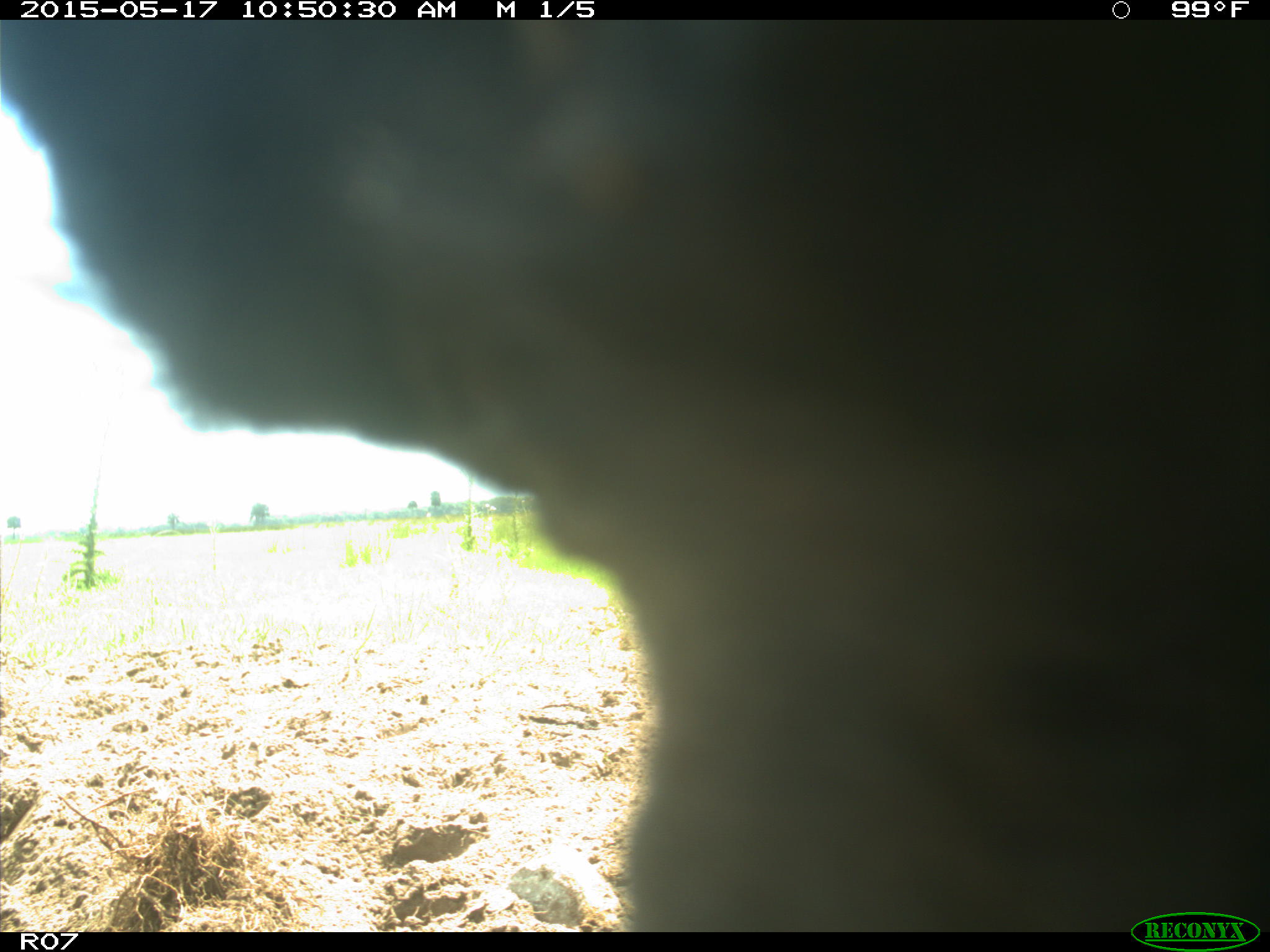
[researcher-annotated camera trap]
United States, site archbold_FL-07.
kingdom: Animalia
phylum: Chordata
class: Mammalia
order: Artiodactyla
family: Bovidae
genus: Bos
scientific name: Bos taurus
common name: domestic cow